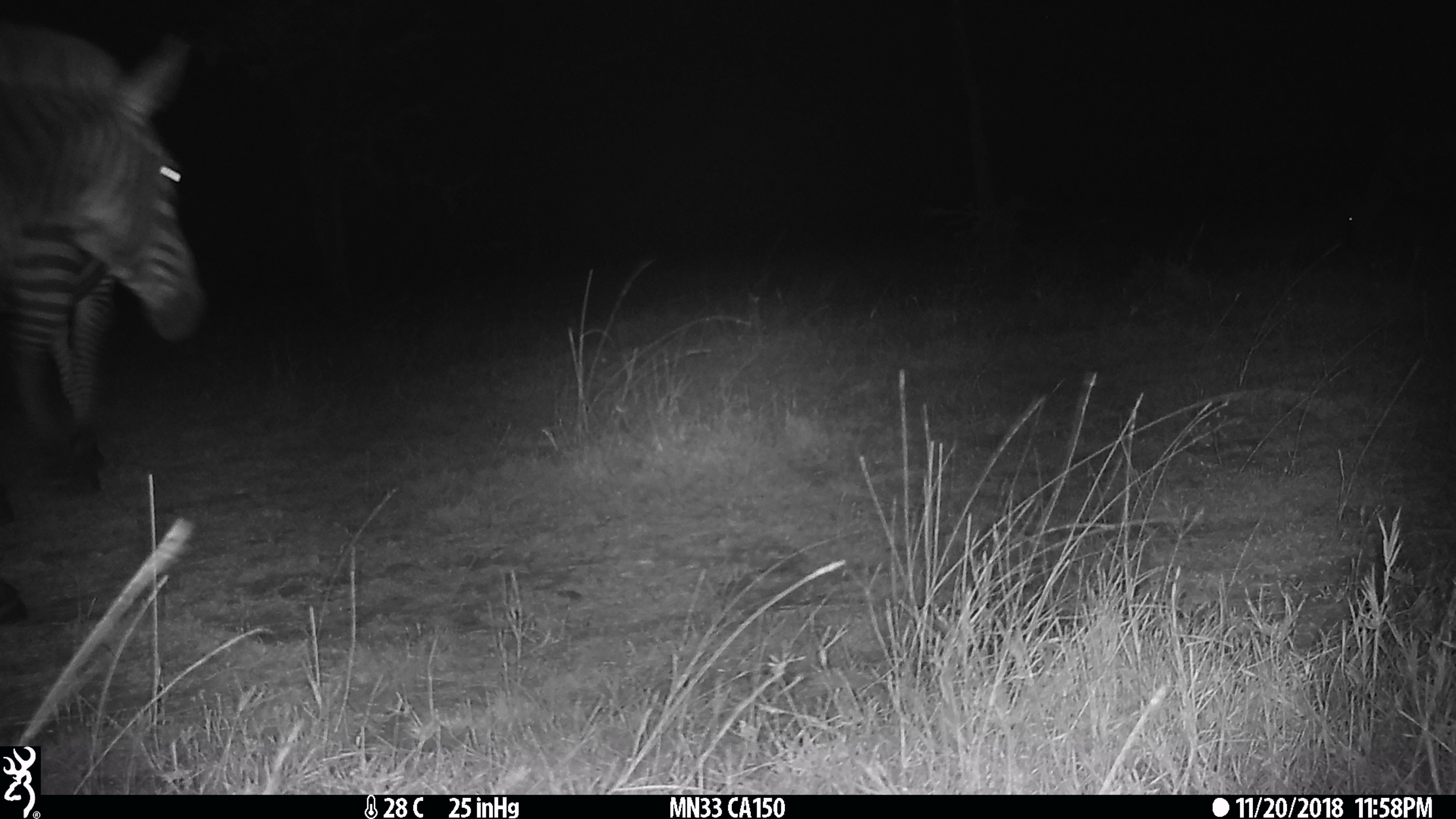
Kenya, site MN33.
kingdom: Animalia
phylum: Chordata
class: Mammalia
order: Perissodactyla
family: Equidae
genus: Equus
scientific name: Equus quagga burchellii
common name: burchell's zebra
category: zebra